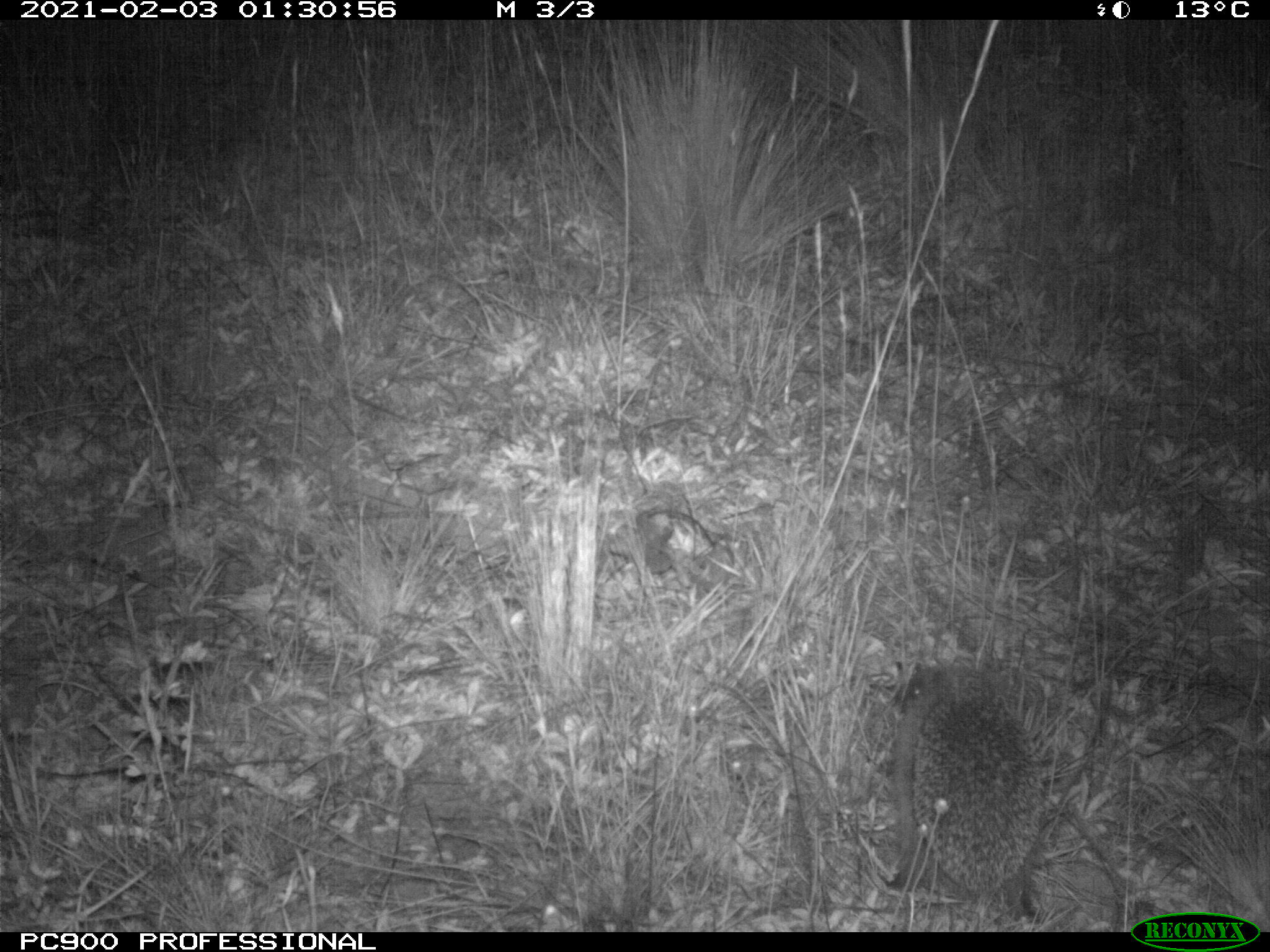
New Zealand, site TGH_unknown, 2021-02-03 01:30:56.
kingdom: Animalia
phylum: Chordata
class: Mammalia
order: Eulipotyphla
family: Erinaceidae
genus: Erinaceus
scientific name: Erinaceus europaeus europaeus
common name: european hedgehog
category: hedgehog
Hedgehog (european hedgehog) (Erinaceus europaeus europaeus).